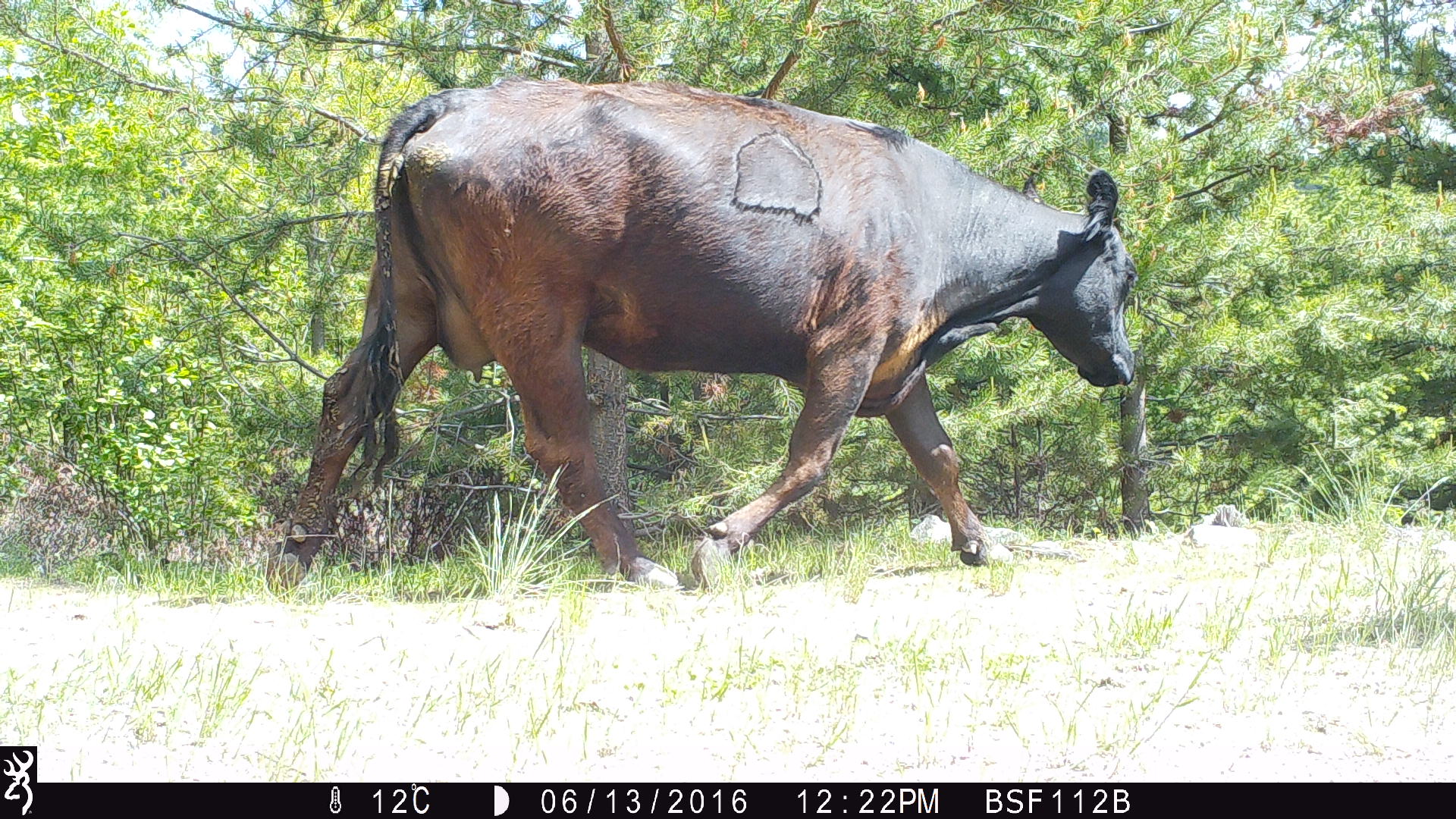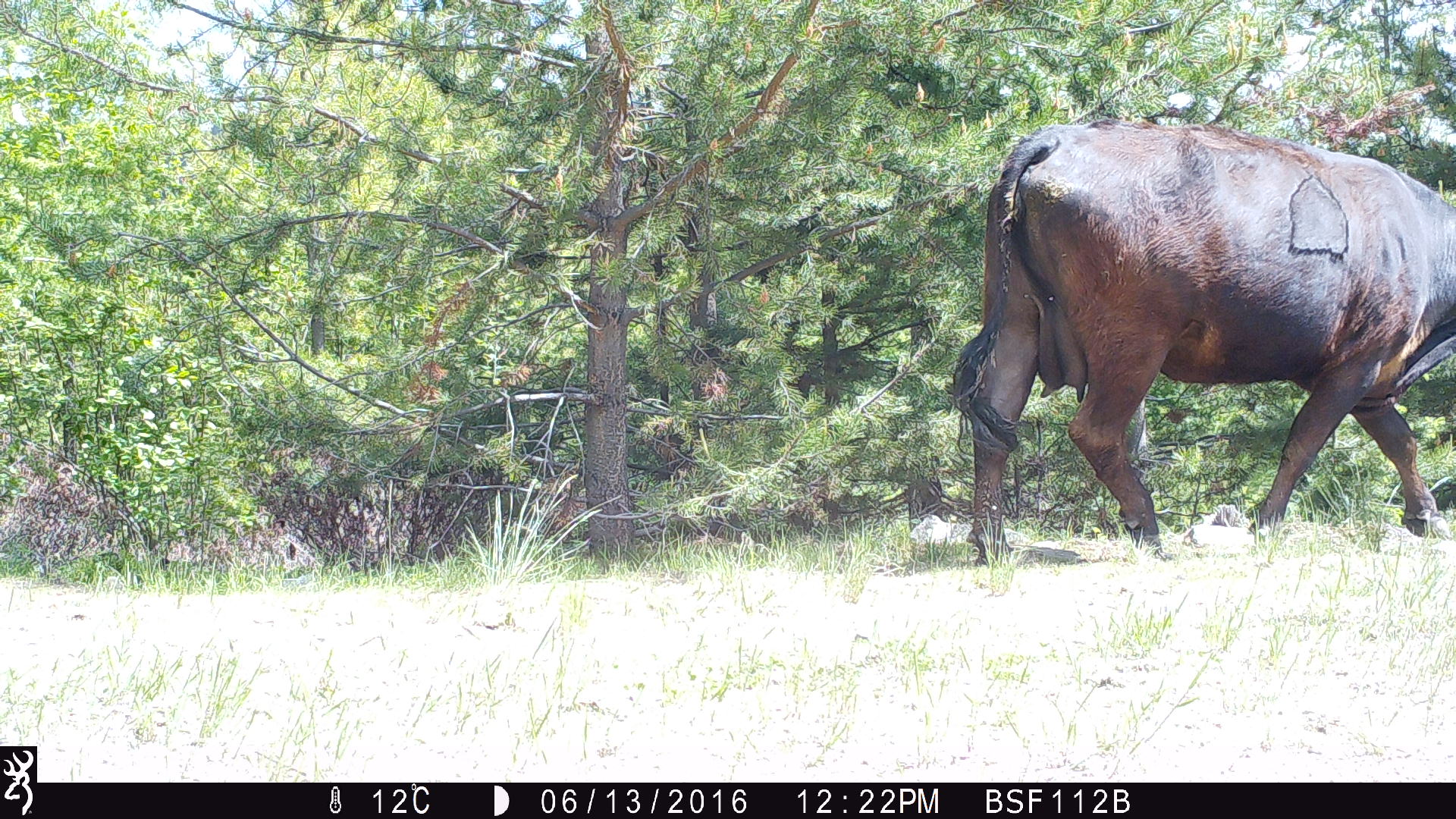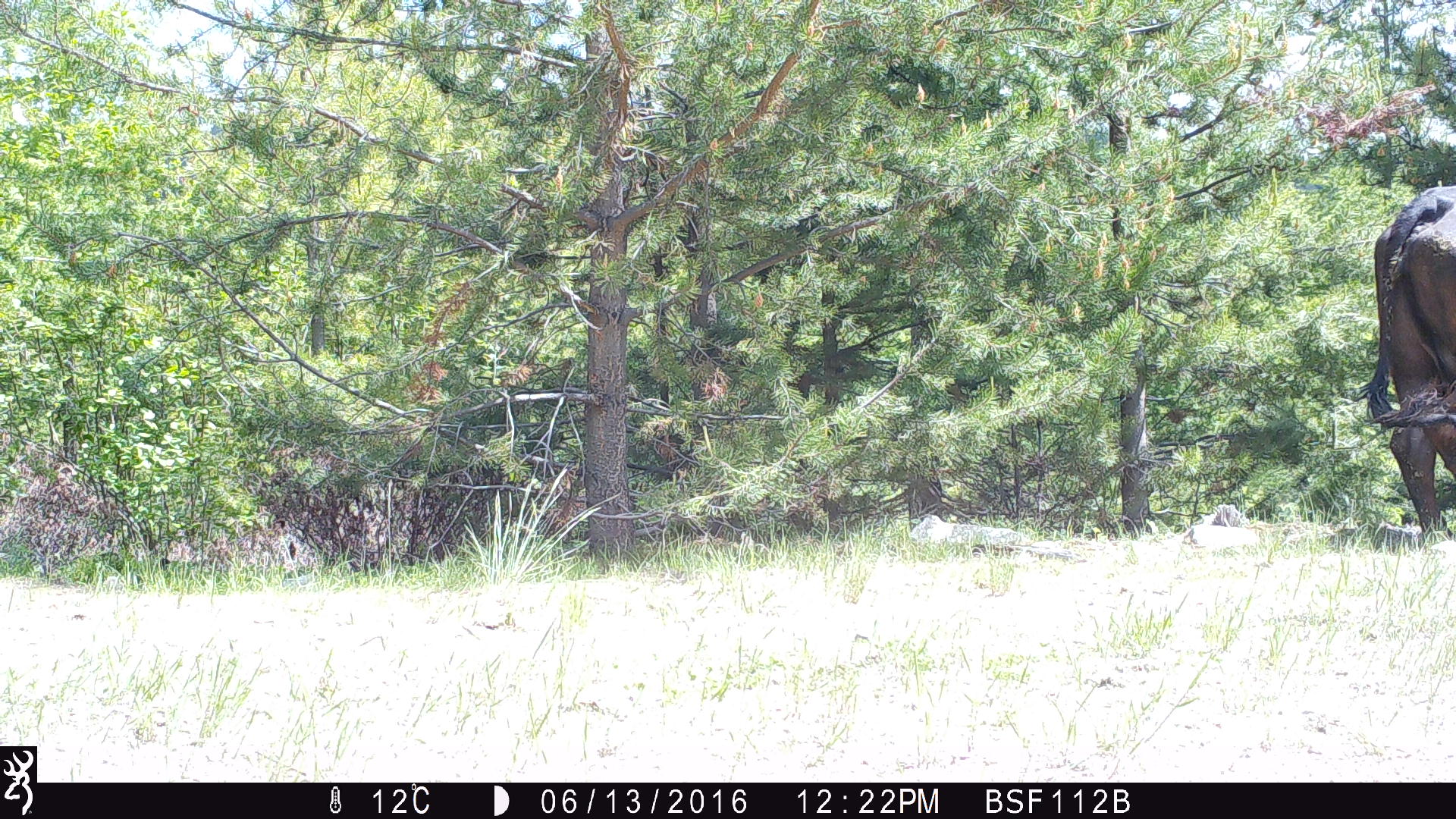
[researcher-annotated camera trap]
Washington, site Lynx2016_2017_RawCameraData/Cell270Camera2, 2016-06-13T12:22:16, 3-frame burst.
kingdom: Animalia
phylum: Chordata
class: Mammalia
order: Artiodactyla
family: Bovidae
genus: Bos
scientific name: Bos taurus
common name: domestic cattle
Domestic cattle (Bos taurus). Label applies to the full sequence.